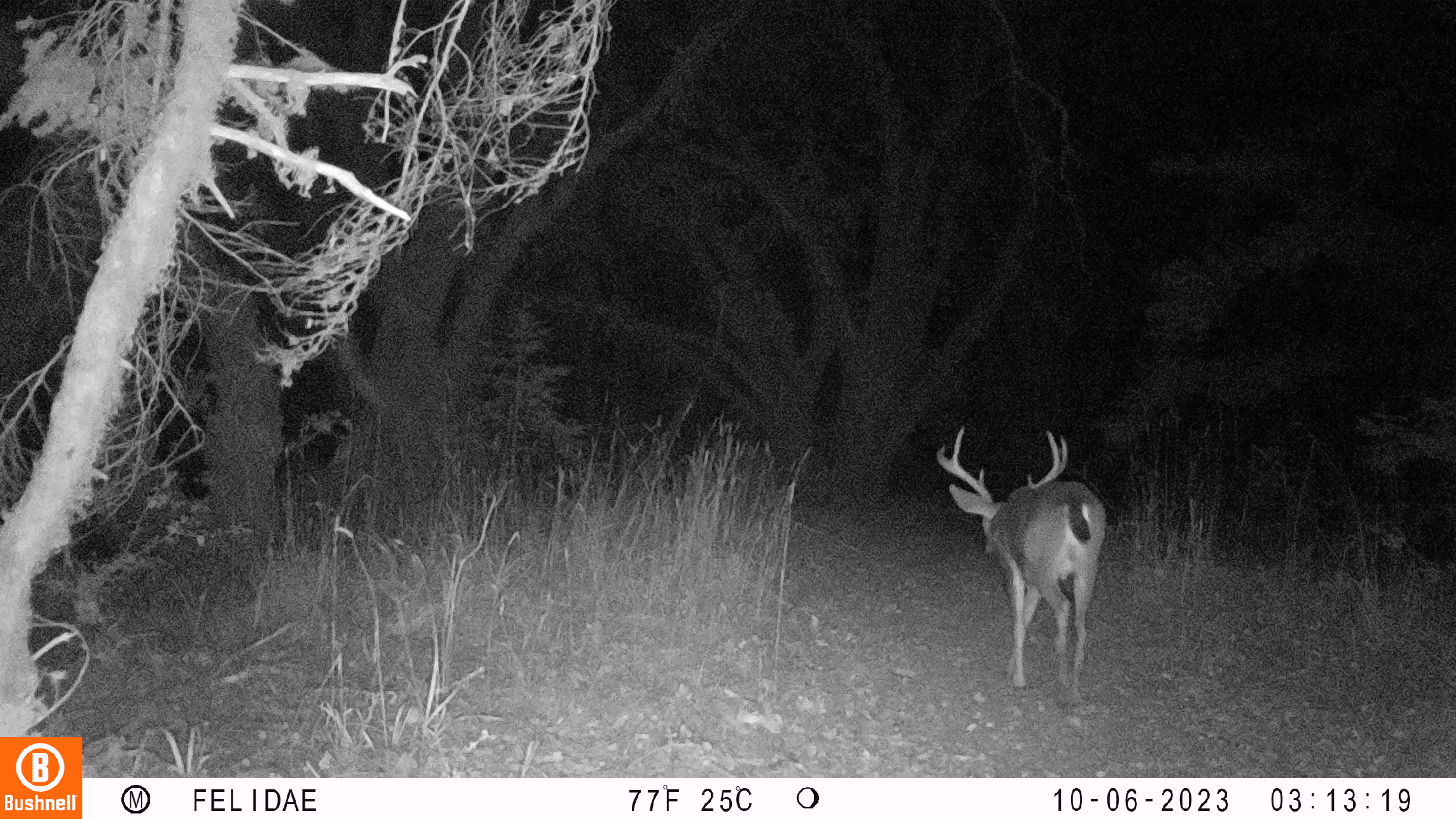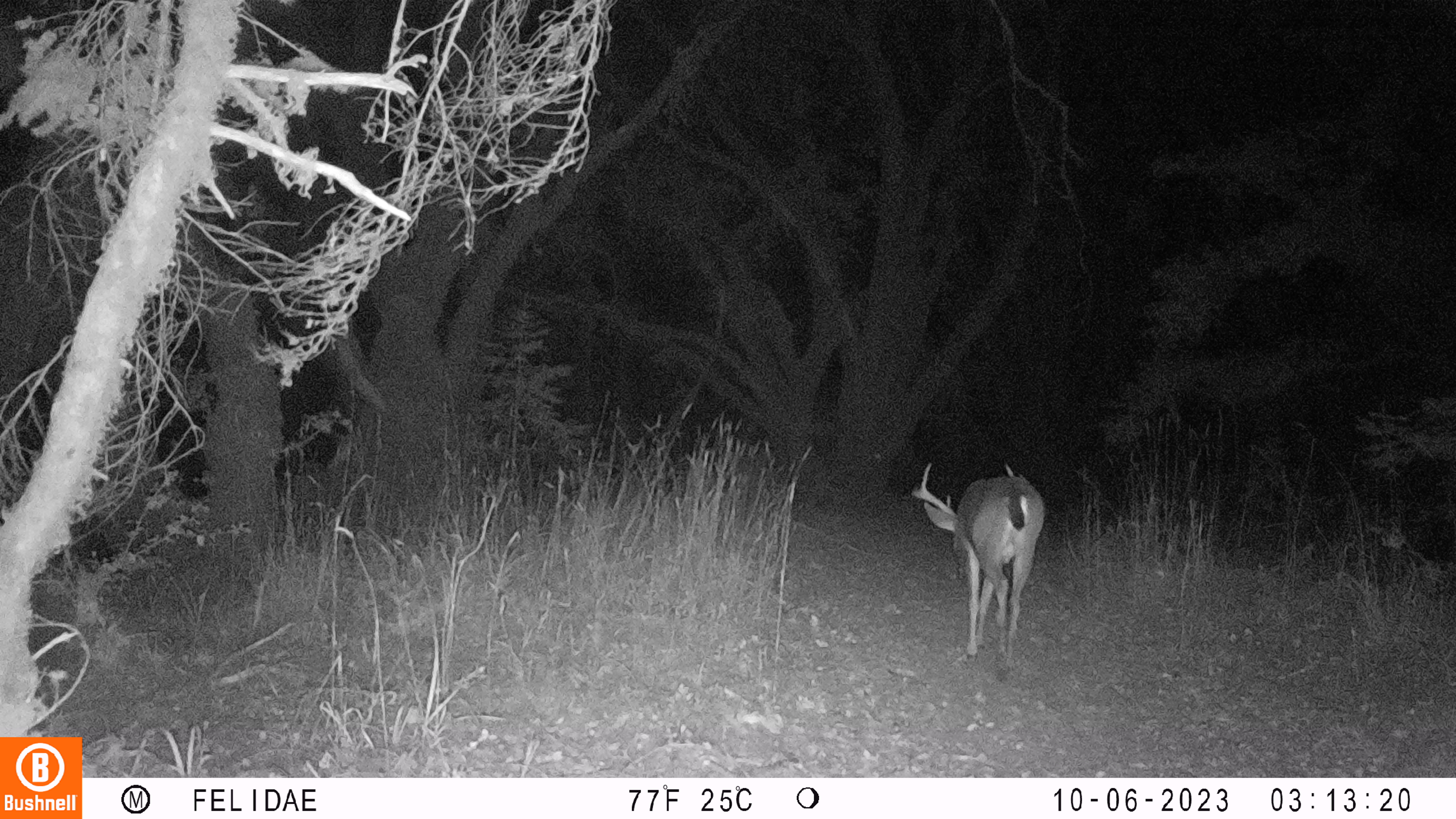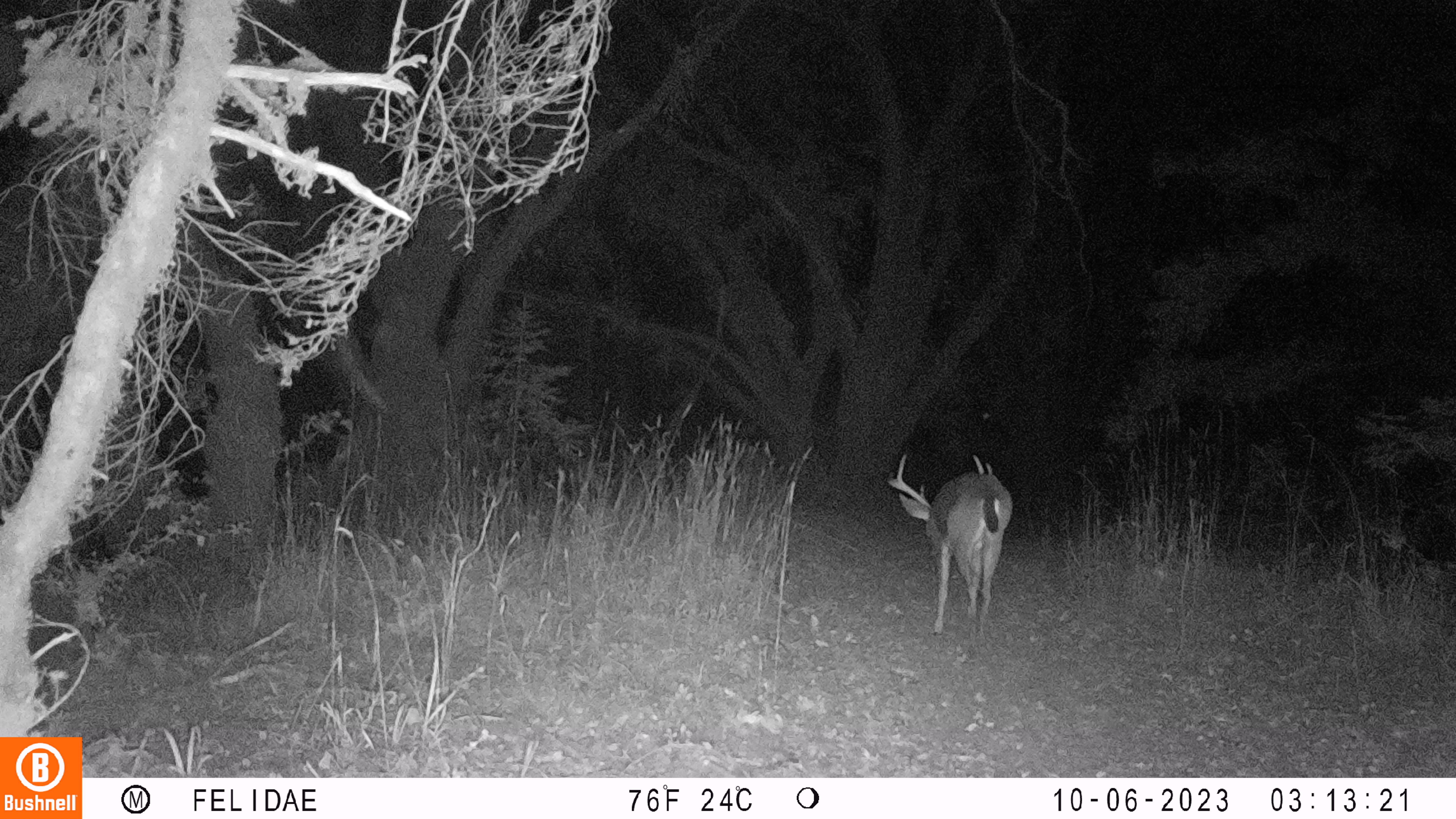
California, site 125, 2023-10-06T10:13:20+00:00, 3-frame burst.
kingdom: Animalia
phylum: Chordata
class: Mammalia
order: Artiodactyla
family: Cervidae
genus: Odocoileus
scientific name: Odocoileus hemionus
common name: mule deer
Mule deer (Odocoileus hemionus).